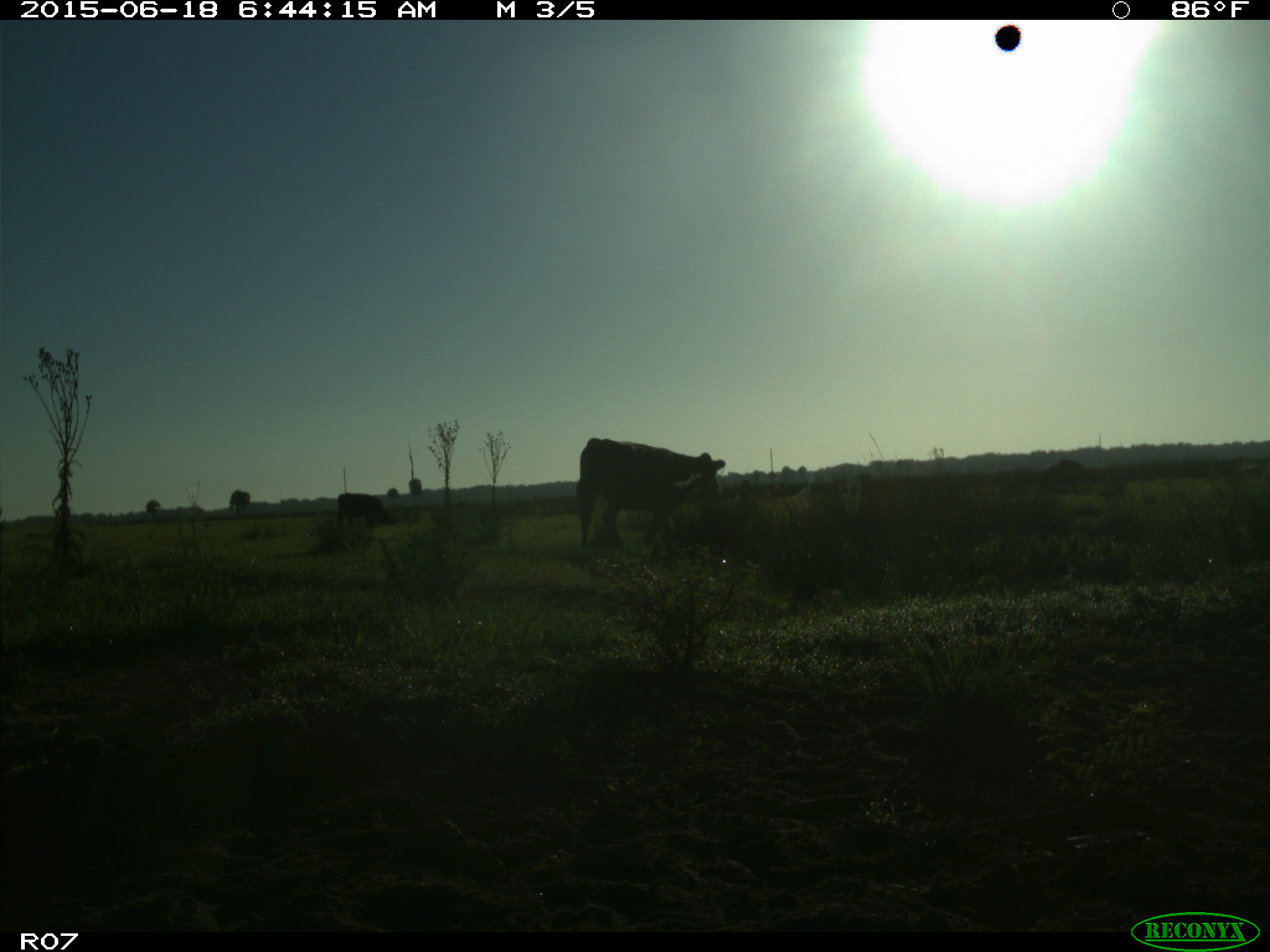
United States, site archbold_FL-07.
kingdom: Animalia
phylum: Chordata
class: Mammalia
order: Artiodactyla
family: Bovidae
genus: Bos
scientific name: Bos taurus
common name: domestic cow